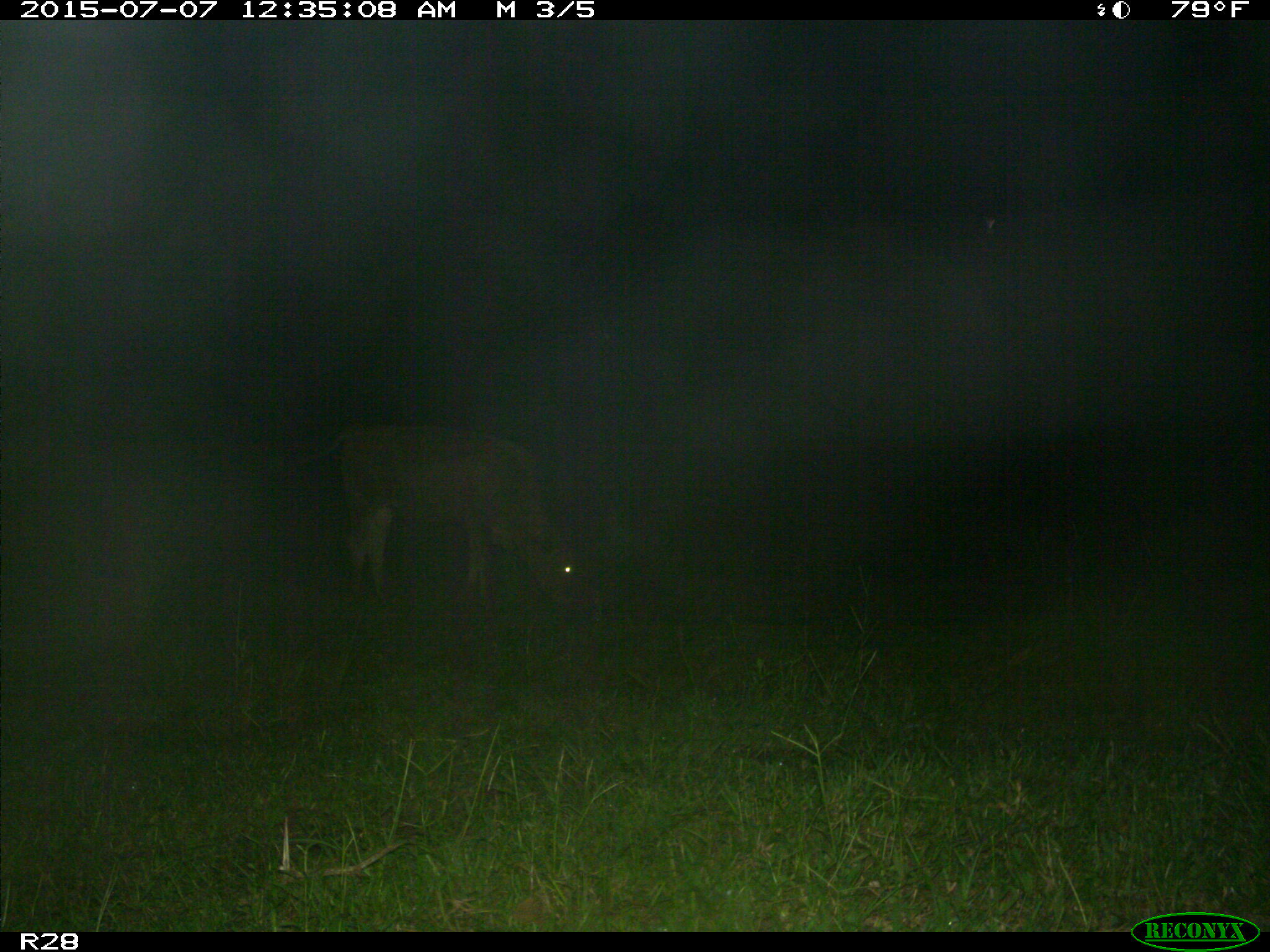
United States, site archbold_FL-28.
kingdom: Animalia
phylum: Chordata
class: Mammalia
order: Artiodactyla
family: Bovidae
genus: Bos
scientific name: Bos taurus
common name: domestic cow